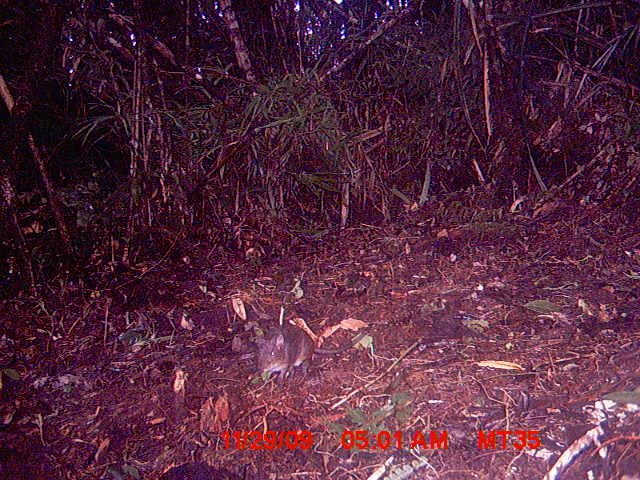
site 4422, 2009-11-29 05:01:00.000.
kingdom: Animalia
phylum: Chordata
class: Mammalia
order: Rodentia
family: Nesomyidae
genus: Hypogeomys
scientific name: Hypogeomys antimena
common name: malagasy giant rat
Hypogeomys antimena (malagasy giant rat), count 1.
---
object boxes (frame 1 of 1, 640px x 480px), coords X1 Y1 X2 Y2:
hypogeomys antimena: 253 324 371 385